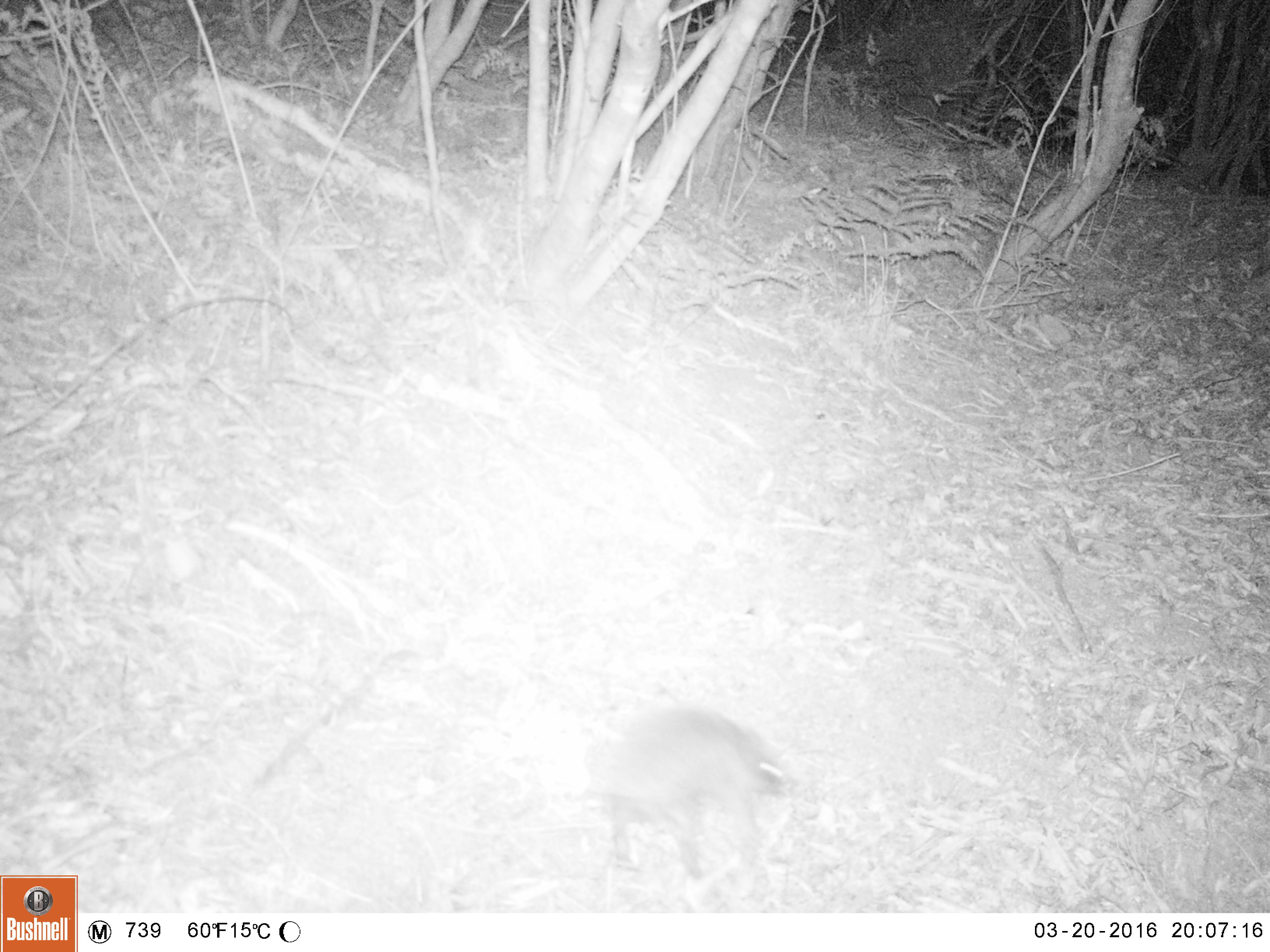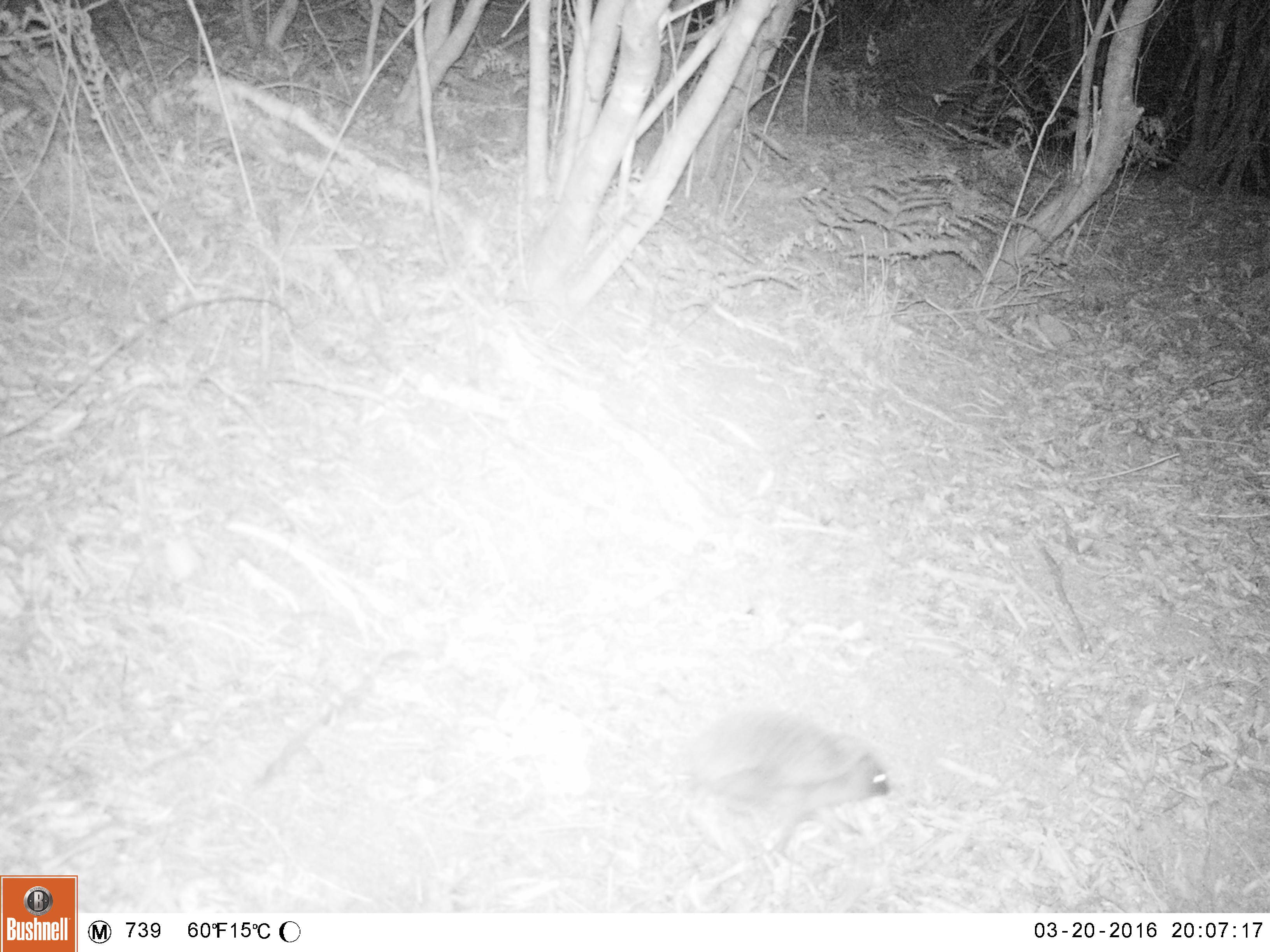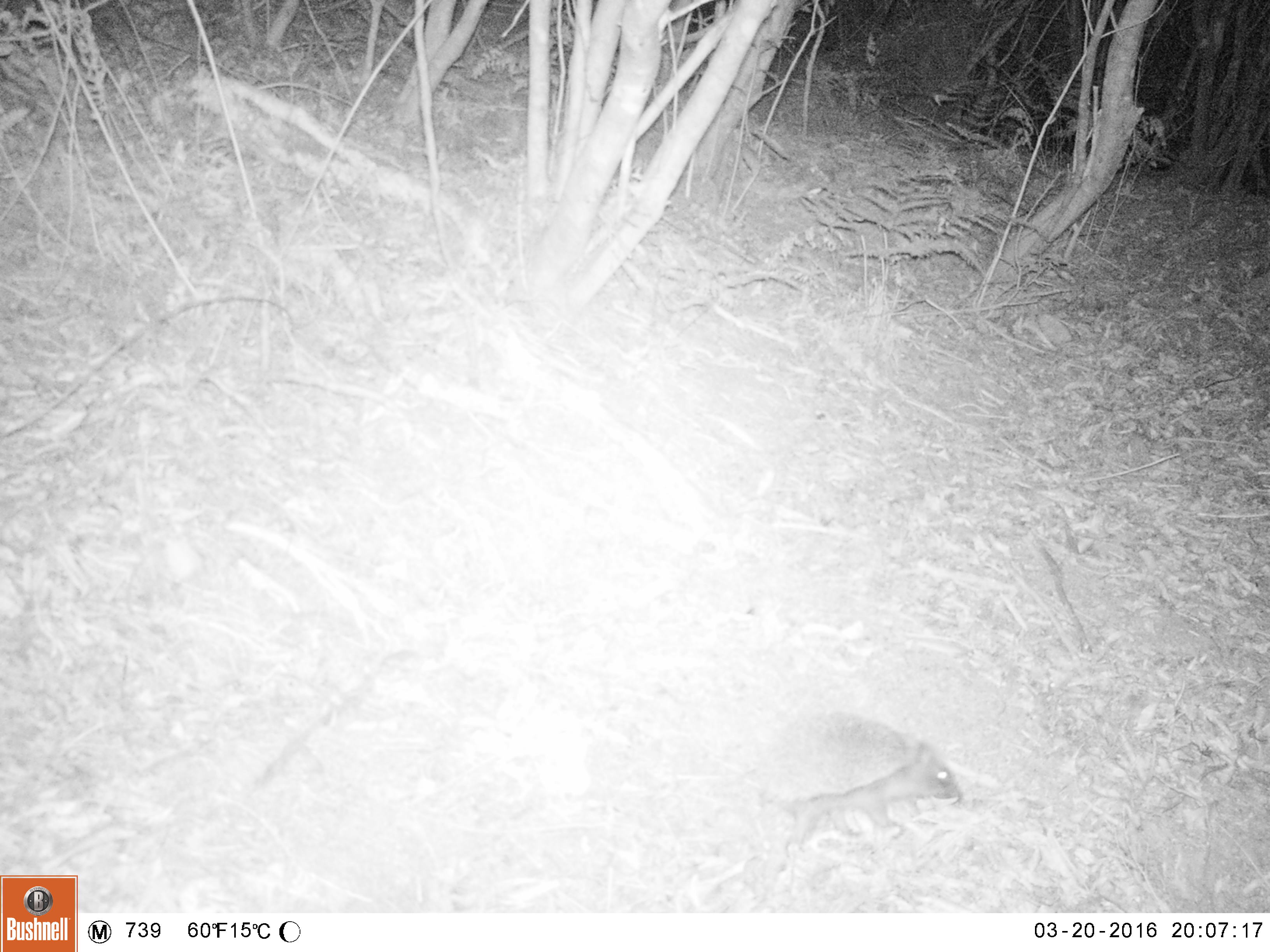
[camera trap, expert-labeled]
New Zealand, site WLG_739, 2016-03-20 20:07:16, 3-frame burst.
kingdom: Animalia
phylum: Chordata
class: Mammalia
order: Eulipotyphla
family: Erinaceidae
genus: Erinaceus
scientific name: Erinaceus europaeus europaeus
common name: european hedgehog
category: hedgehog